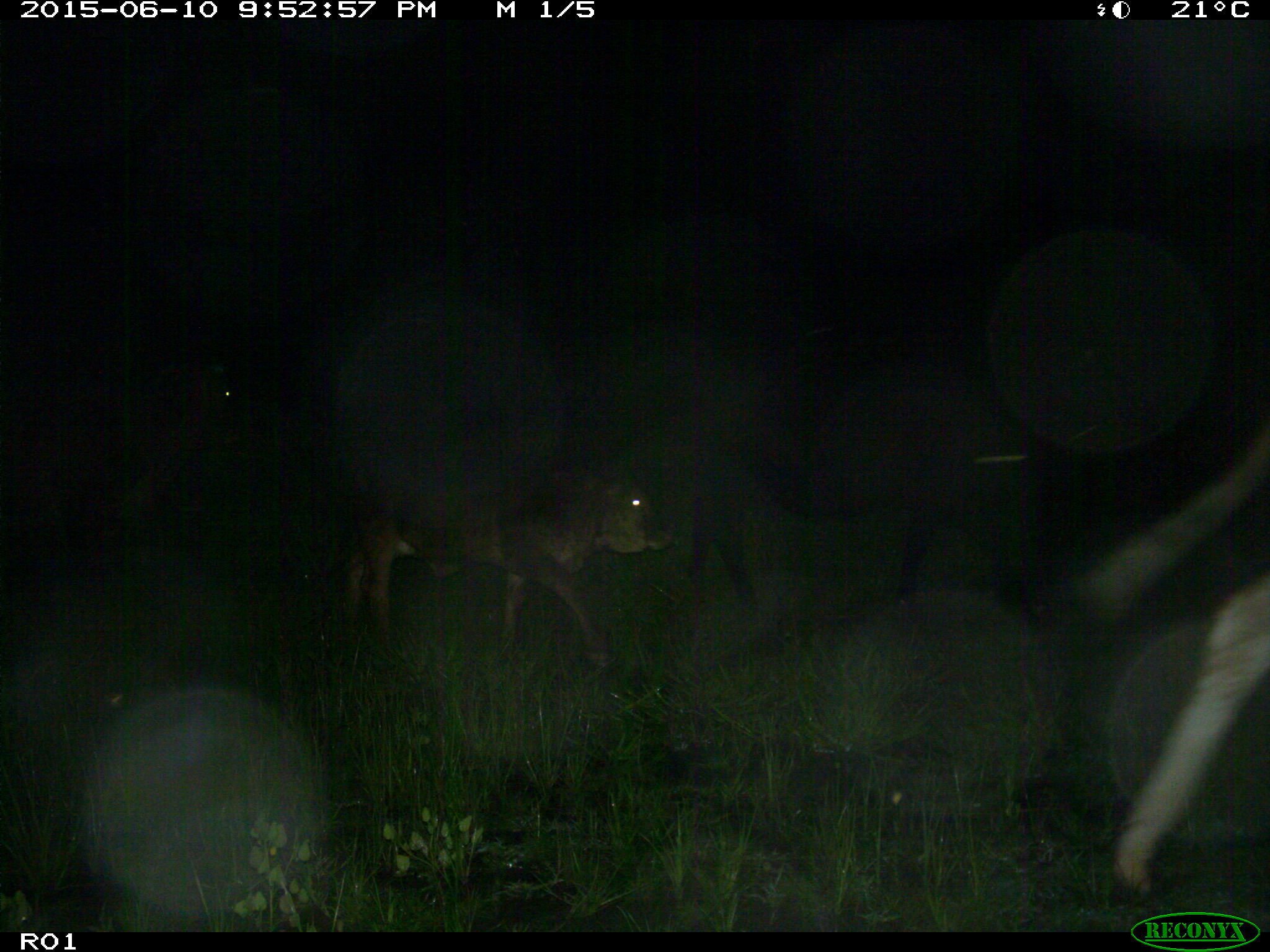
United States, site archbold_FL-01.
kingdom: Animalia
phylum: Chordata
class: Mammalia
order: Artiodactyla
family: Bovidae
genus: Bos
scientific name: Bos taurus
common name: domestic cow